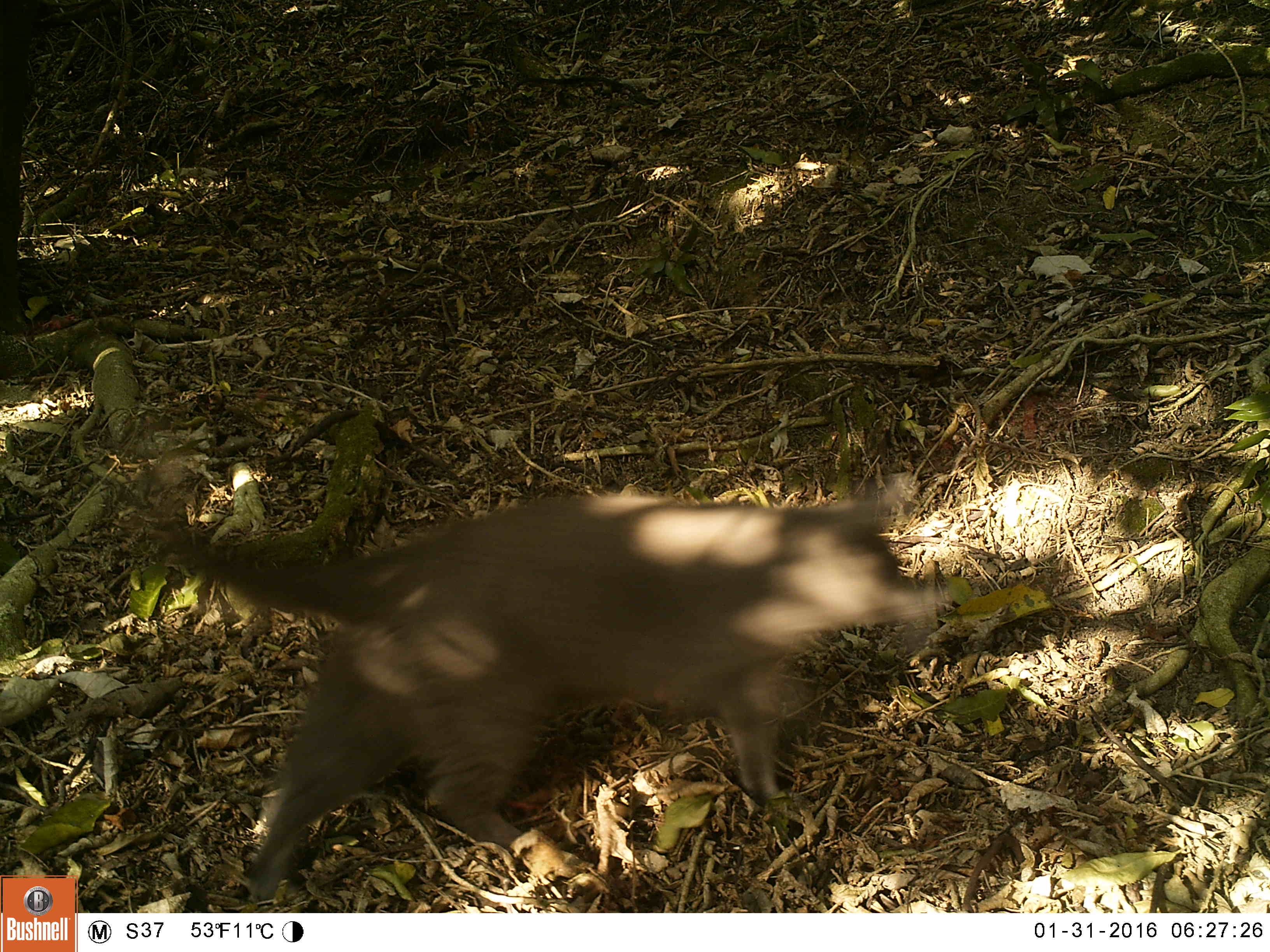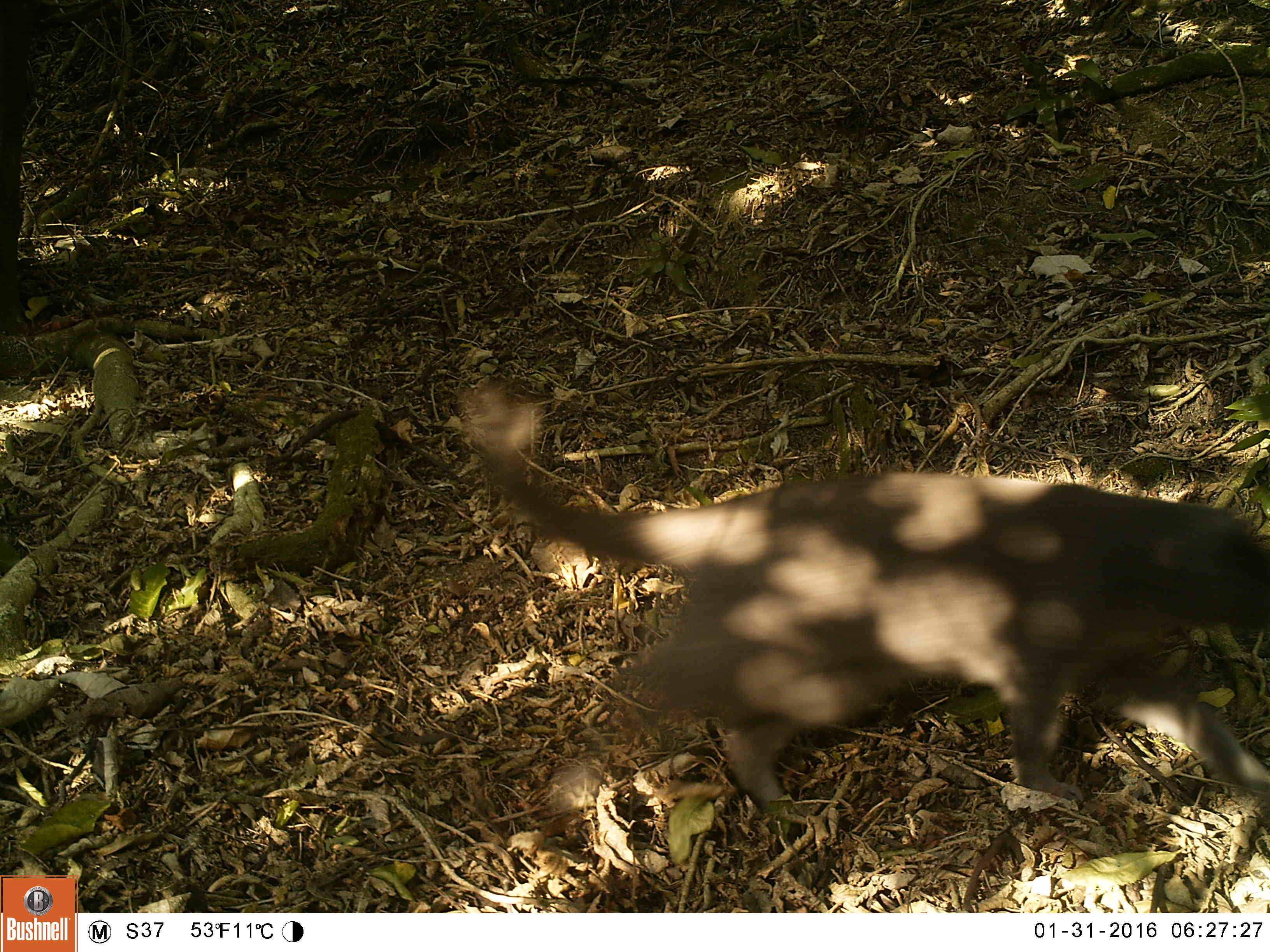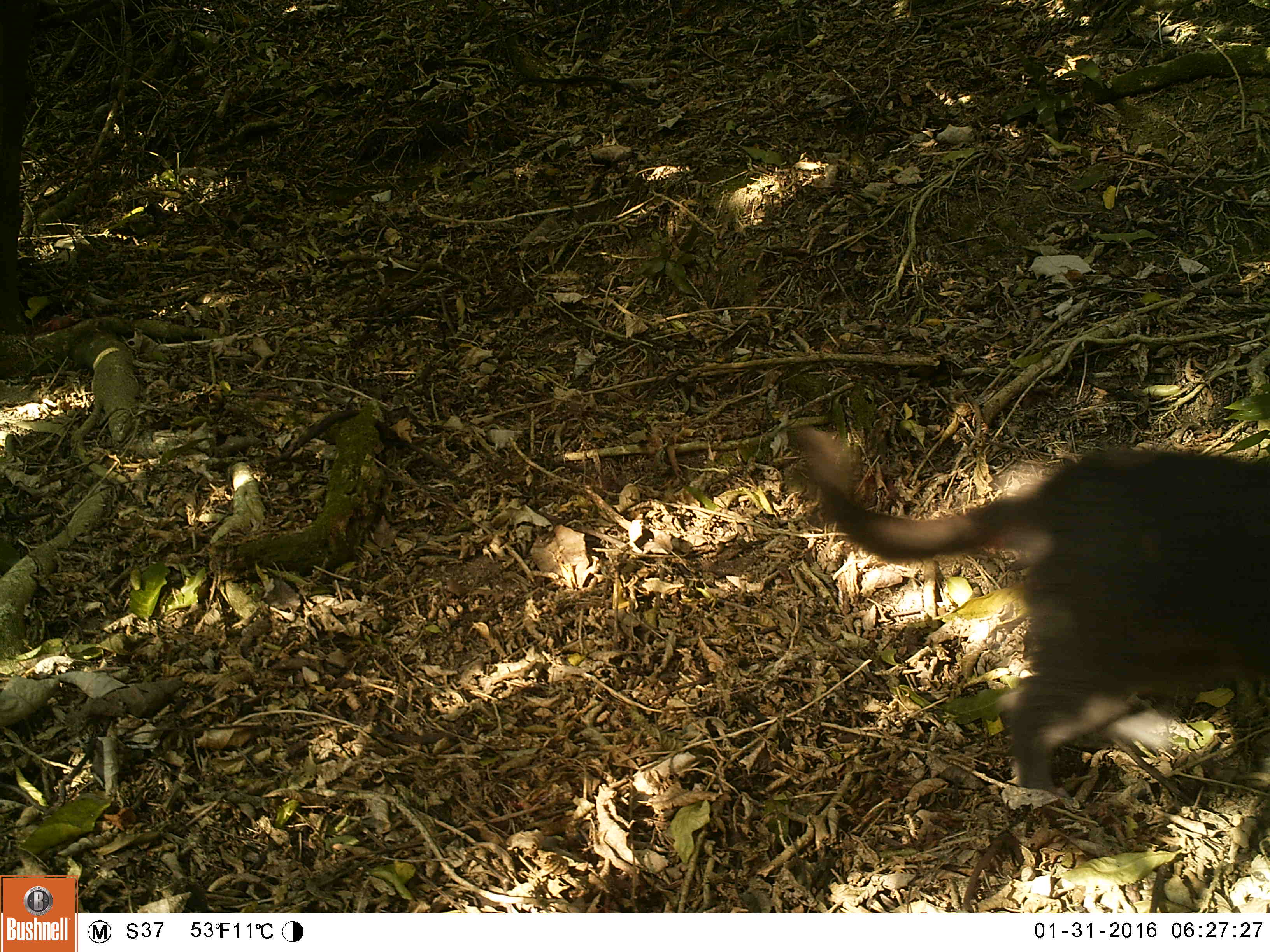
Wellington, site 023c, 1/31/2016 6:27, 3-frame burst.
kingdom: Animalia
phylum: Chordata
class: Mammalia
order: Carnivora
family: Felidae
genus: Felis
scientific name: Felis catus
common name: cat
Cat (Felis catus).